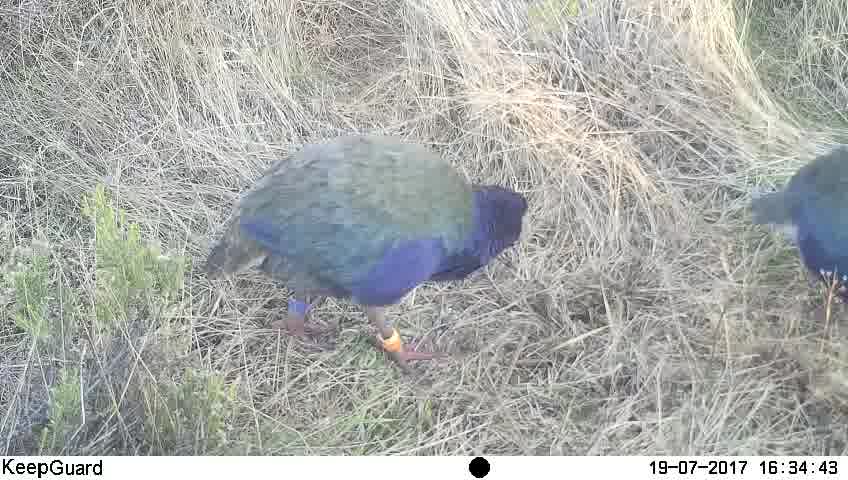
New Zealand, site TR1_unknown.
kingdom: Animalia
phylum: Chordata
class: Aves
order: Gruiformes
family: Rallidae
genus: Porphyrio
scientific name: Porphyrio mantelli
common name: takahe